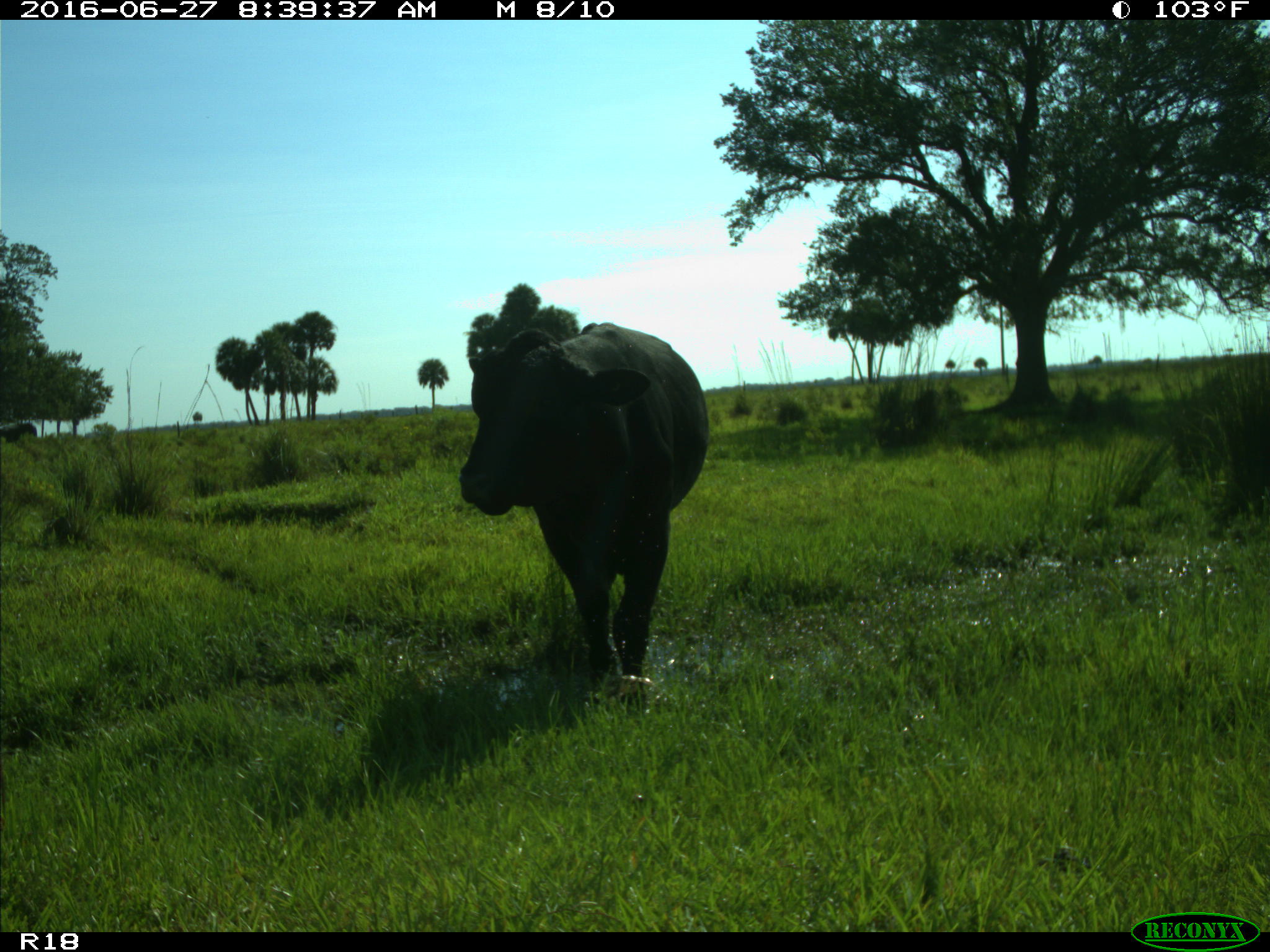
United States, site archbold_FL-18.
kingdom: Animalia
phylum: Chordata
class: Mammalia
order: Artiodactyla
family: Bovidae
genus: Bos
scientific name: Bos taurus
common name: domestic cow